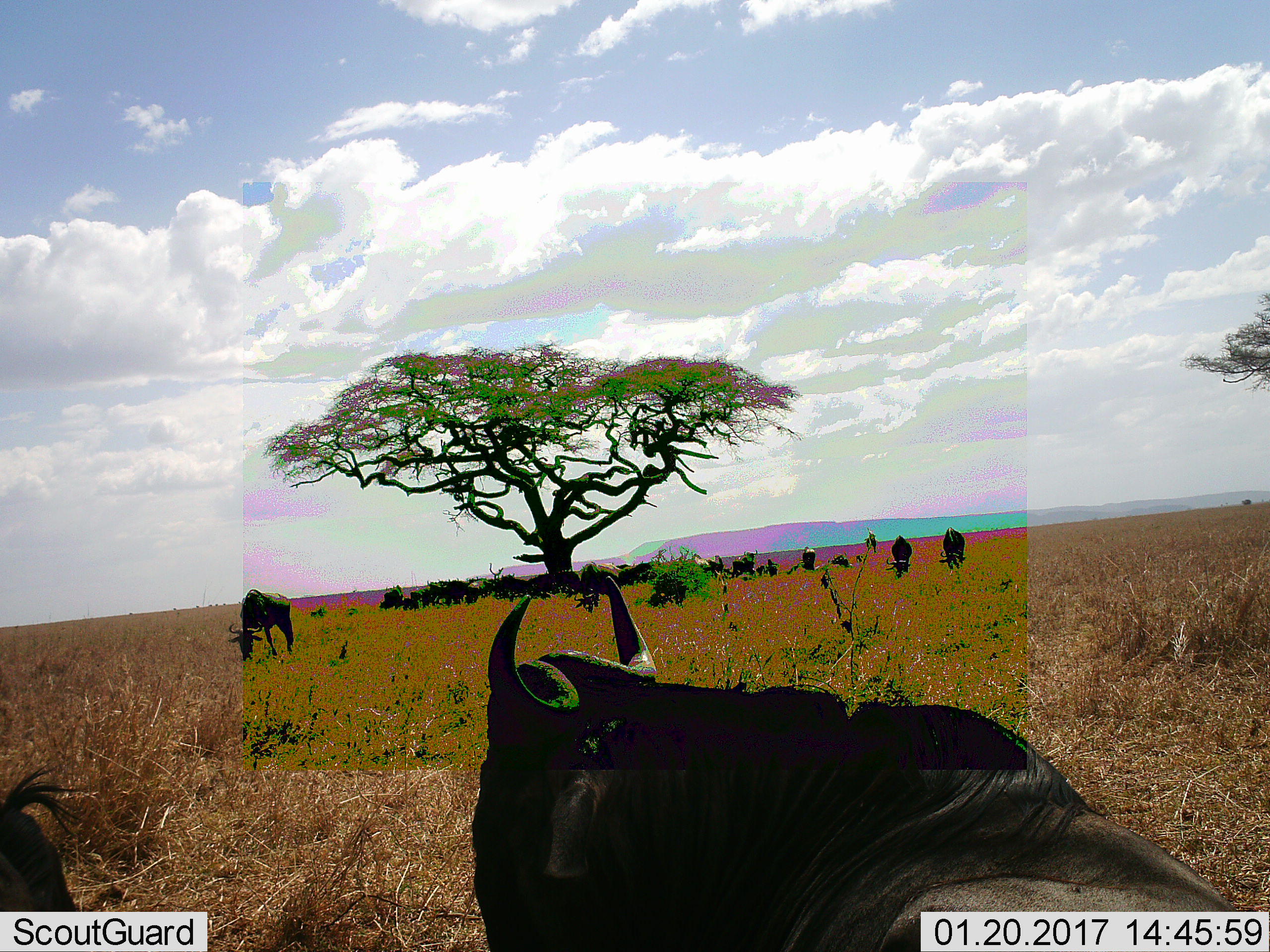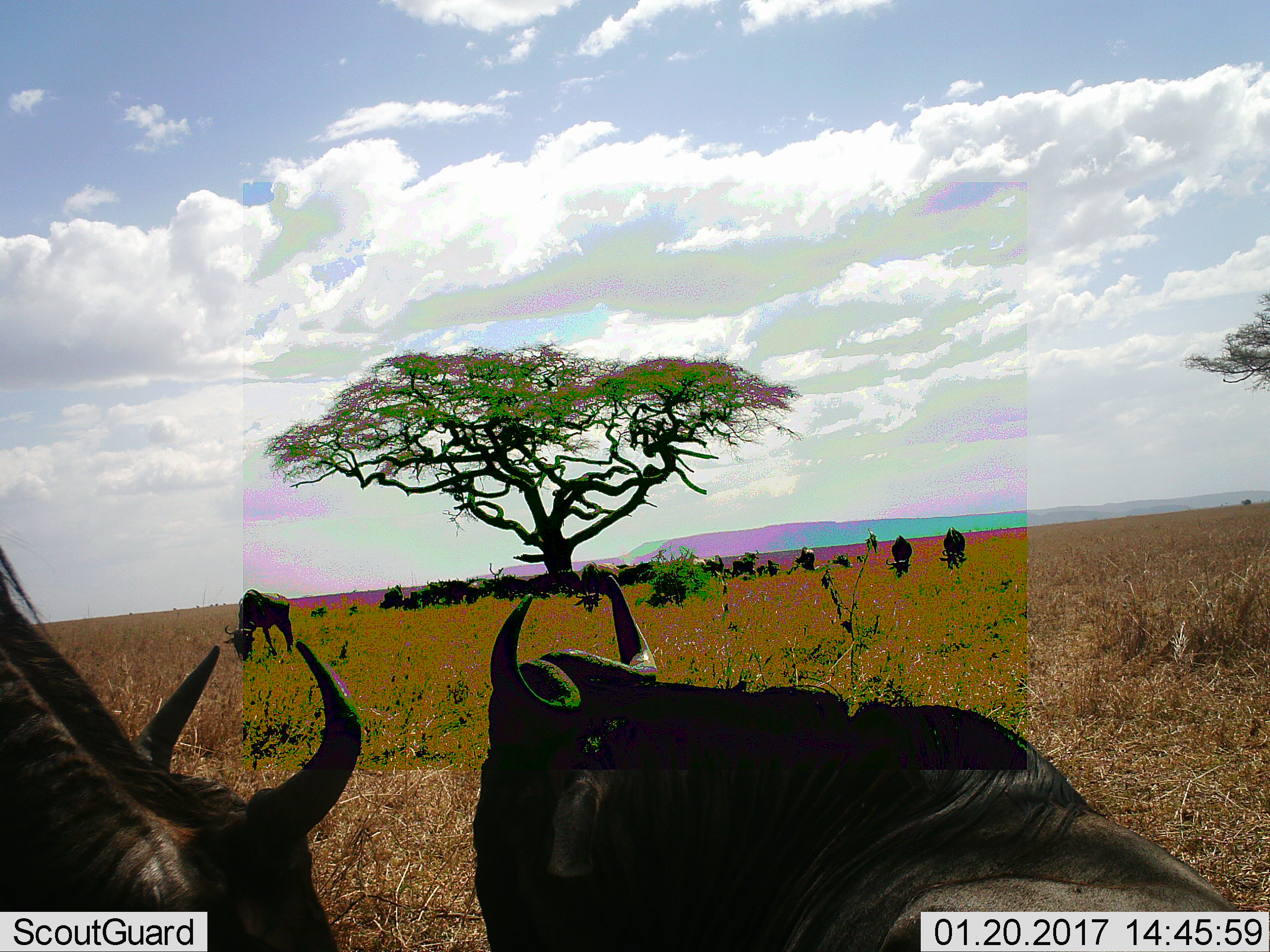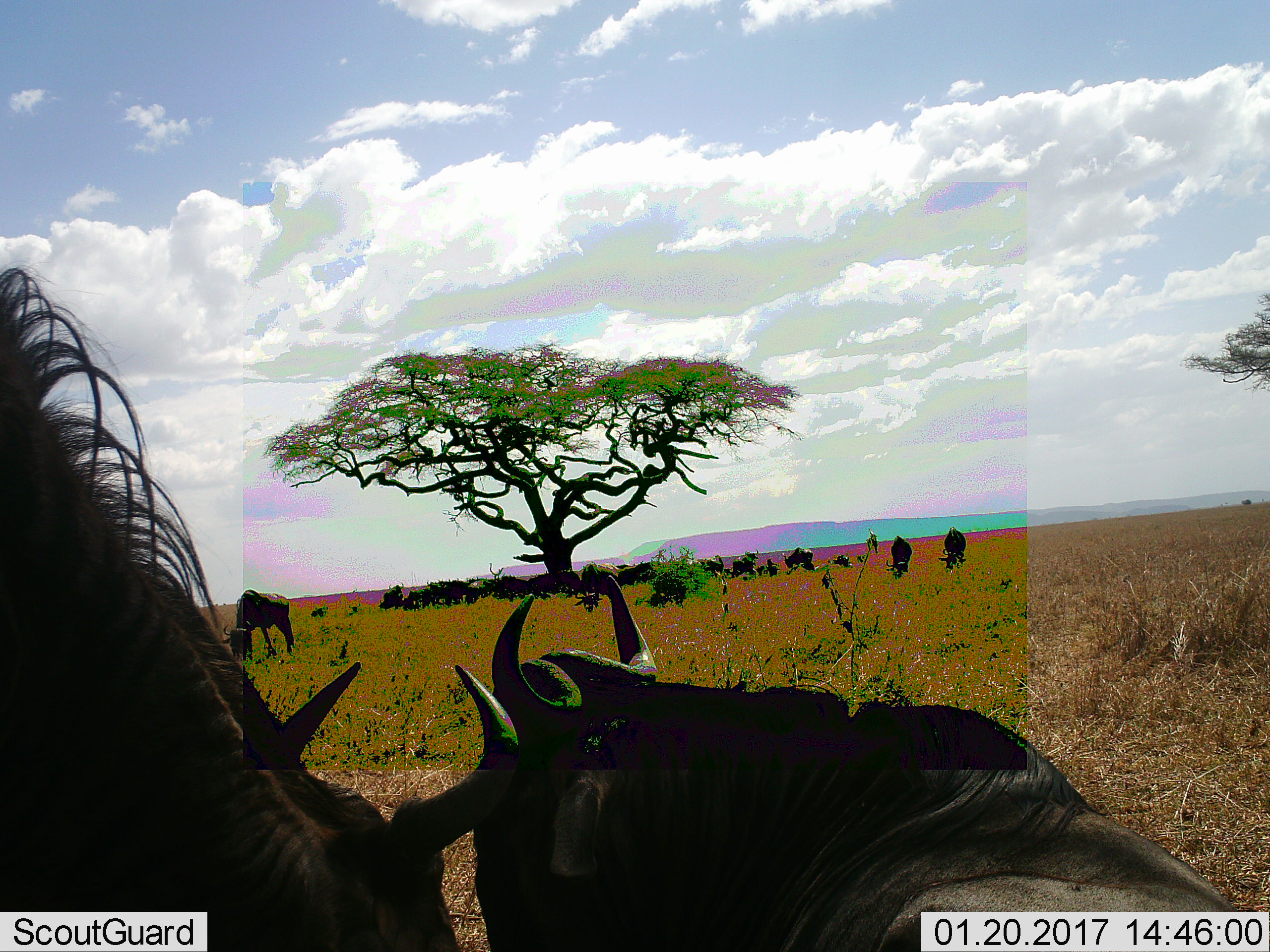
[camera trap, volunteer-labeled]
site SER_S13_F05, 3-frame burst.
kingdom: Animalia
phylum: Chordata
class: Mammalia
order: Artiodactyla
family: Bovidae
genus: Connochaetes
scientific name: Connochaetes taurinus taurinus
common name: blue wildebeest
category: wildebeestblue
Wildebeestblue (blue wildebeest) (Connochaetes taurinus taurinus), count 11-50. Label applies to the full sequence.